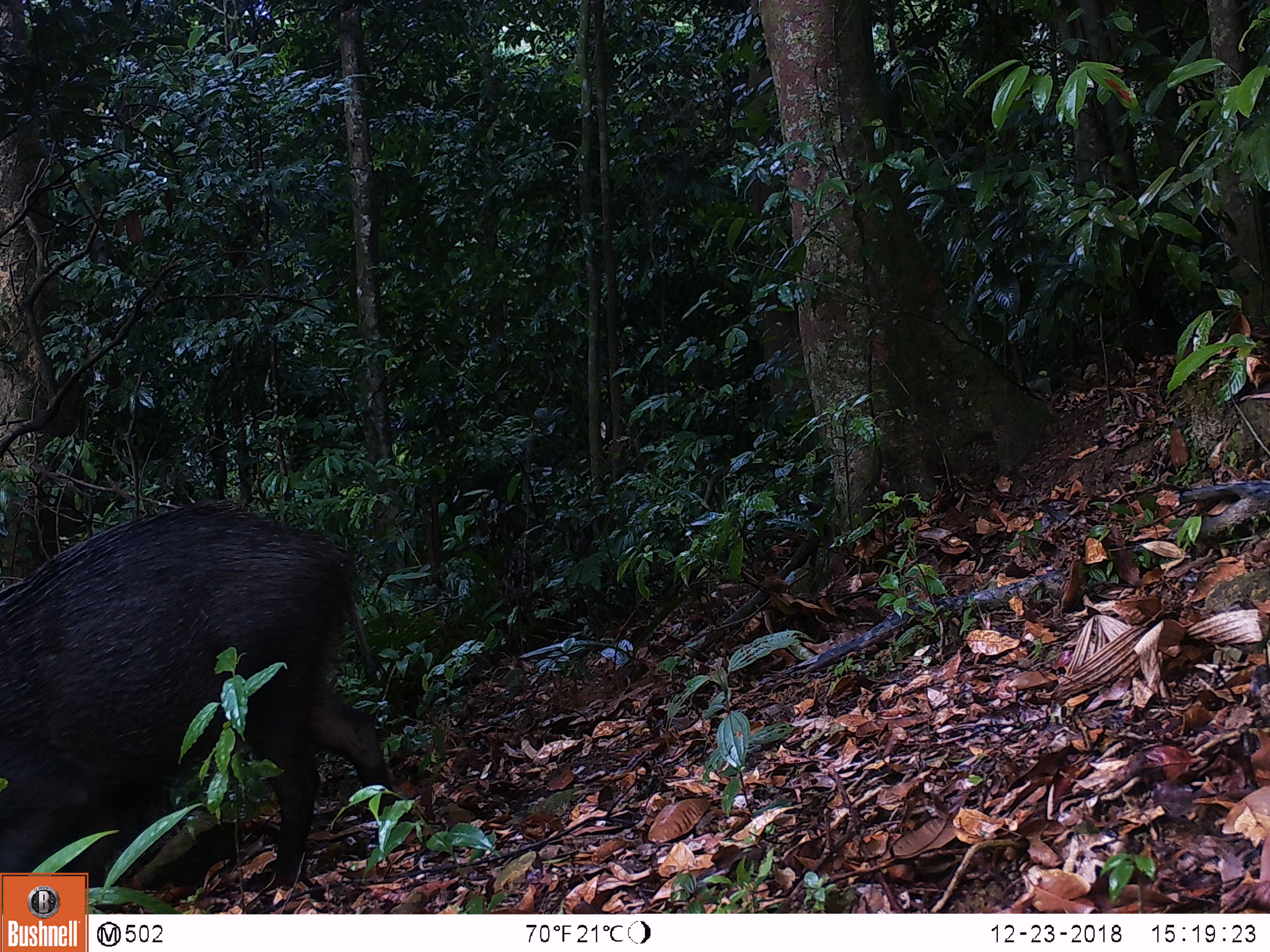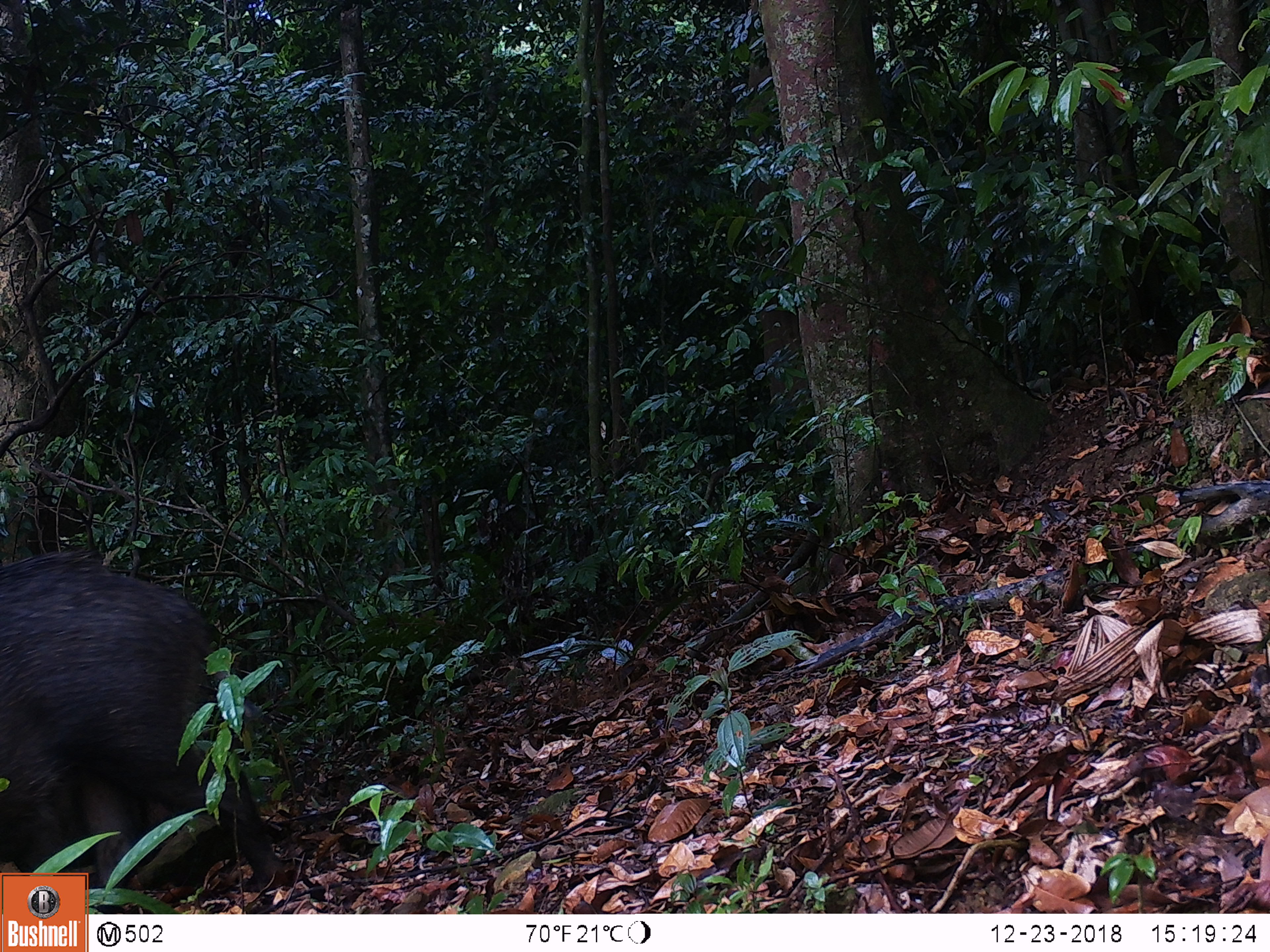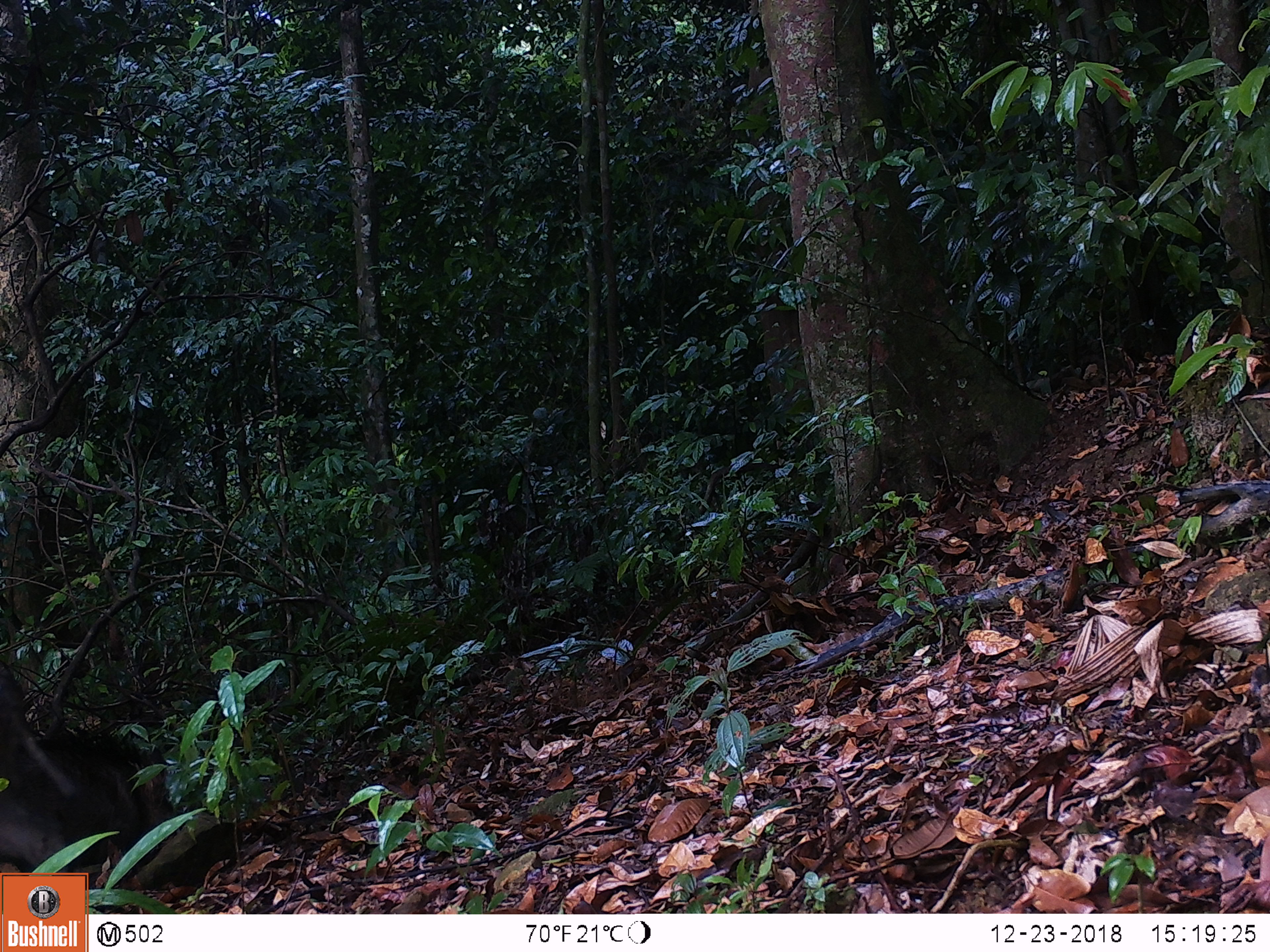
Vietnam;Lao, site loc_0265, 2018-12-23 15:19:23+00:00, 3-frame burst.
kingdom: Animalia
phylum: Chordata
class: Mammalia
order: Artiodactyla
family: Suidae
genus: Sus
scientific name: Sus scrofa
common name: eurasian wild pig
Eurasian wild pig (Sus scrofa). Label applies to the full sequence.